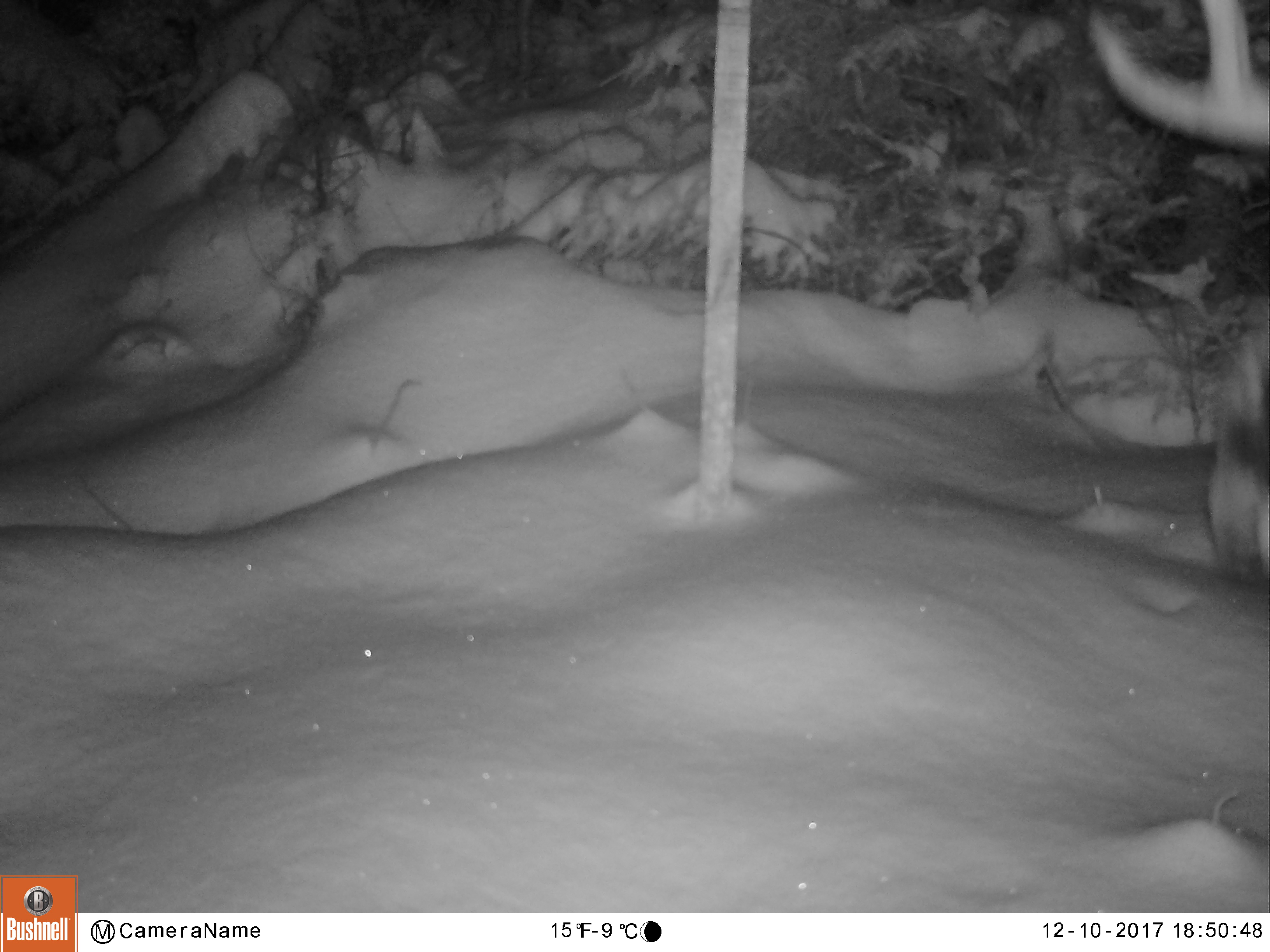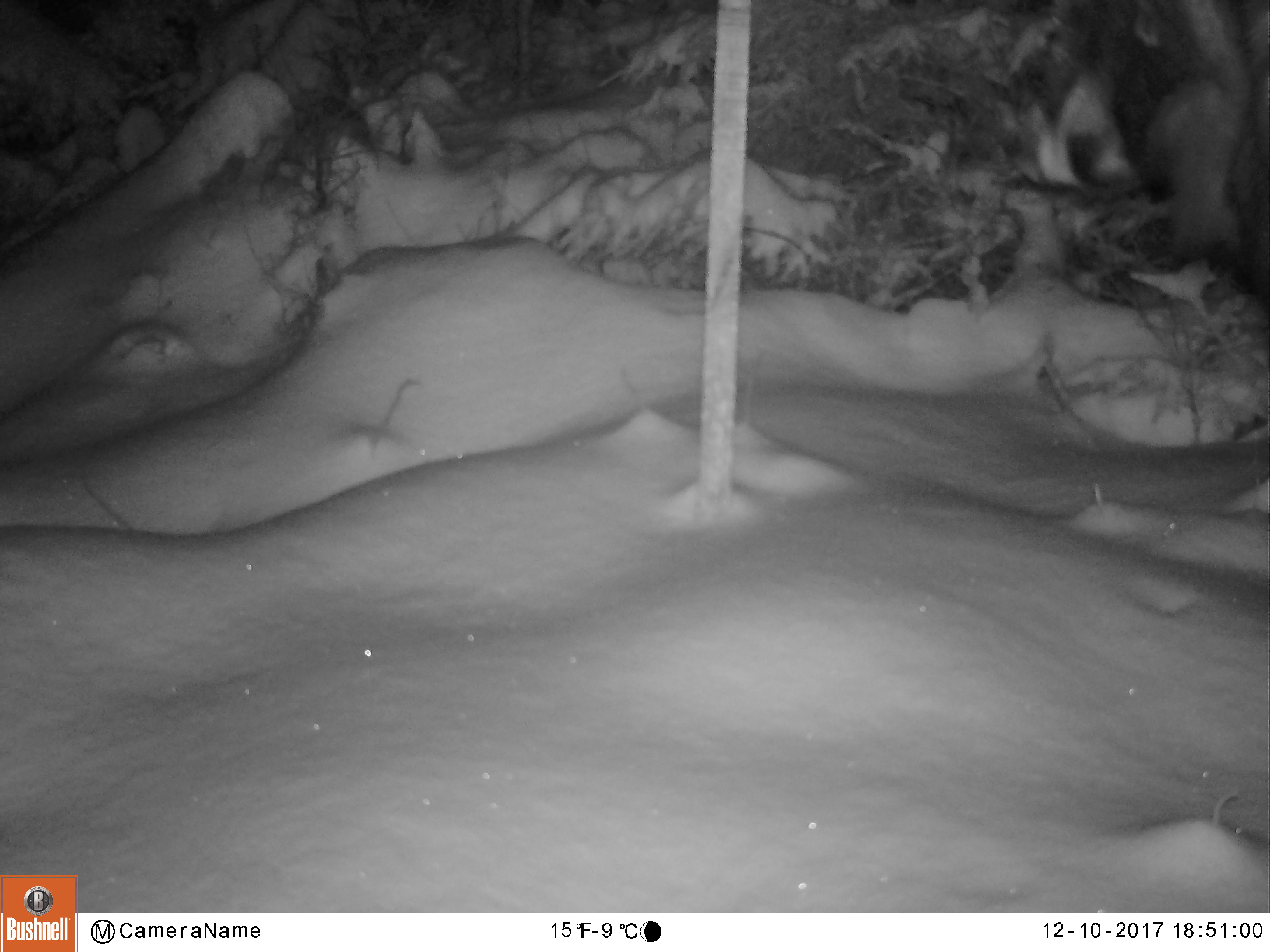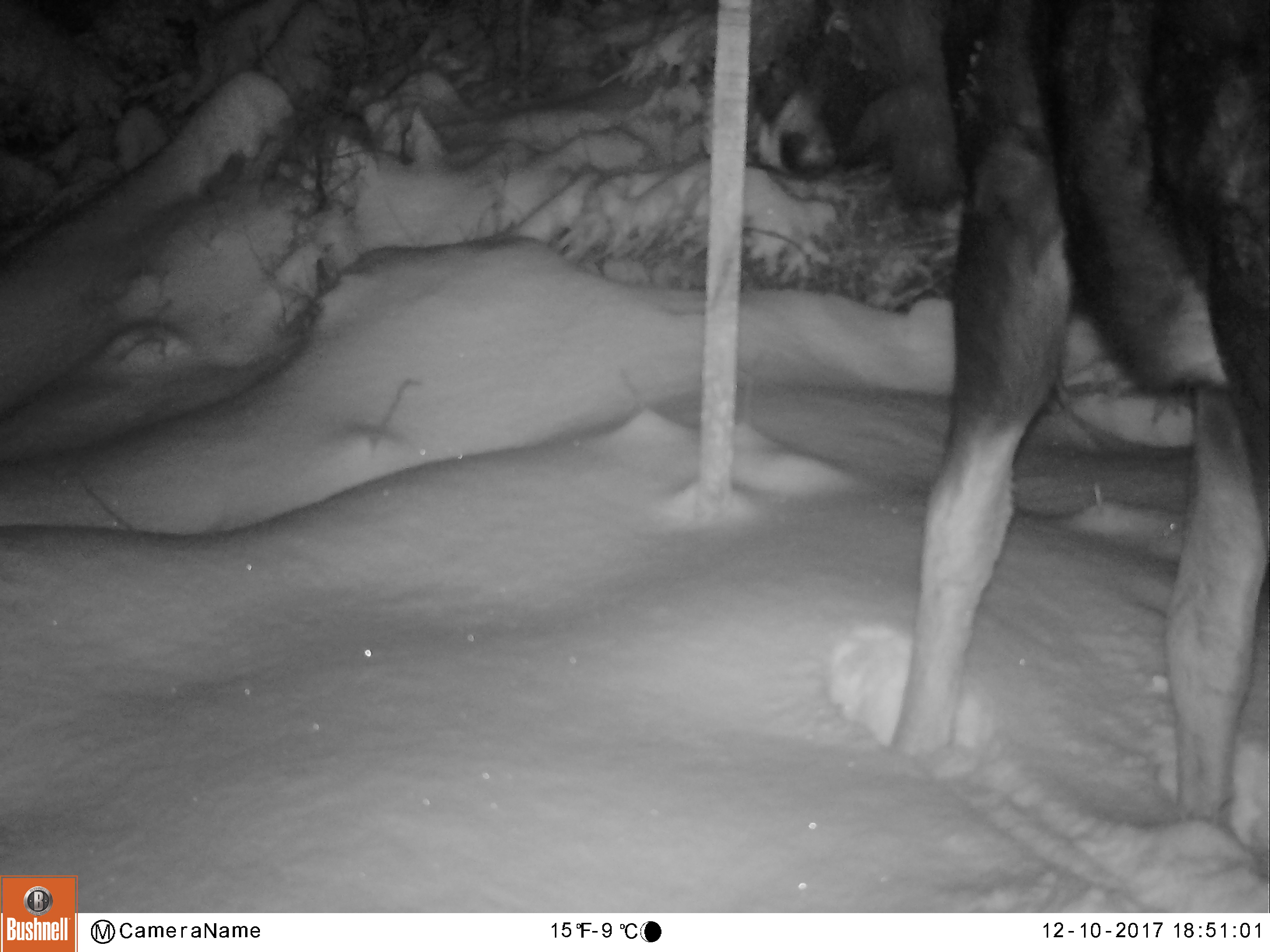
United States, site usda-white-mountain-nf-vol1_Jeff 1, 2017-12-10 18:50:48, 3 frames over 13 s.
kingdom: Animalia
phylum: Chordata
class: Mammalia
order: Artiodactyla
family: Cervidae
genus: Alces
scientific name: Alces alces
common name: moose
Moose (Alces alces).